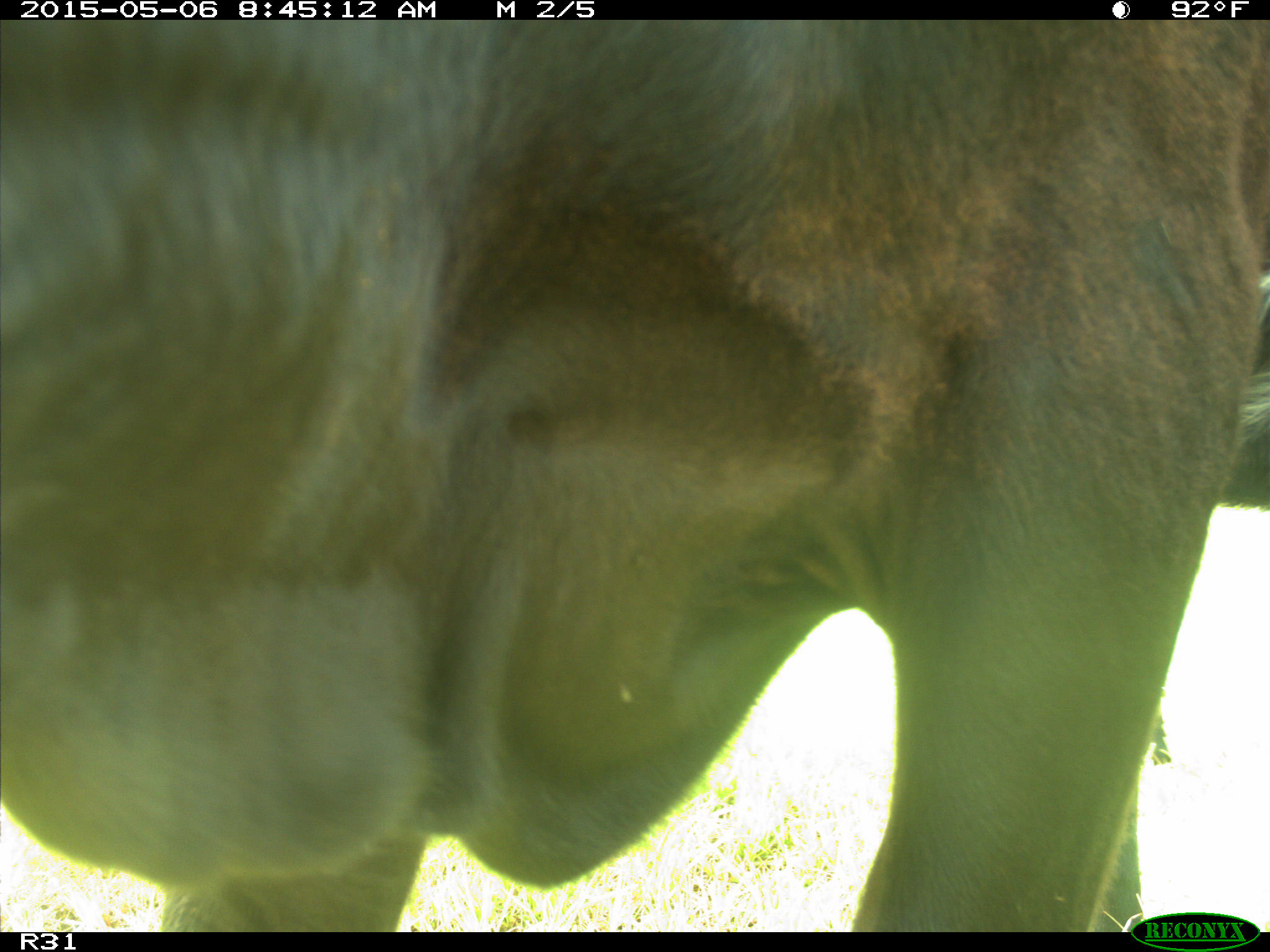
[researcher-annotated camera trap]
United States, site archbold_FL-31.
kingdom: Animalia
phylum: Chordata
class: Mammalia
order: Artiodactyla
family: Bovidae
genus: Bos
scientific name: Bos taurus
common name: domestic cow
Bos taurus (domestic cow).